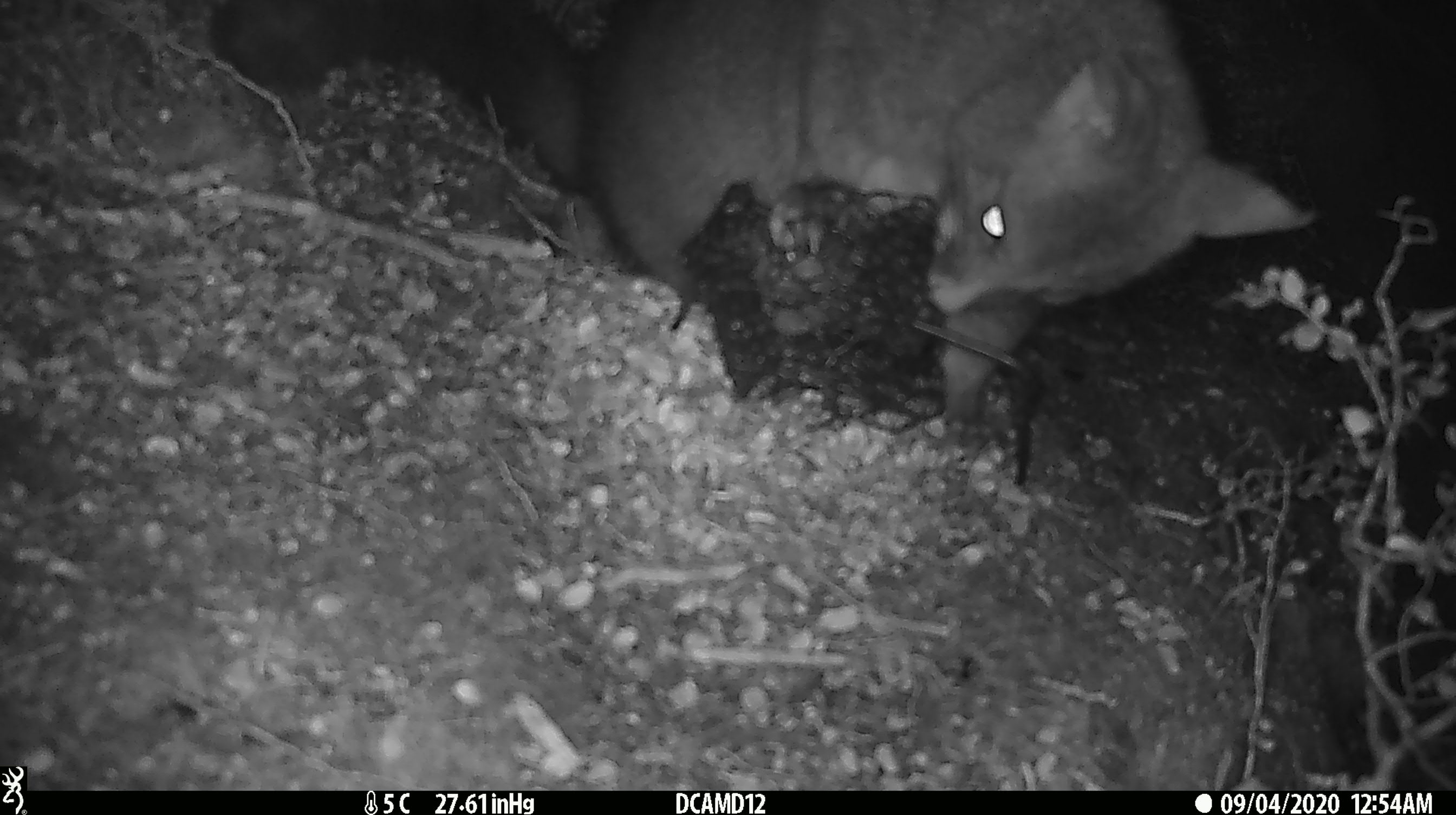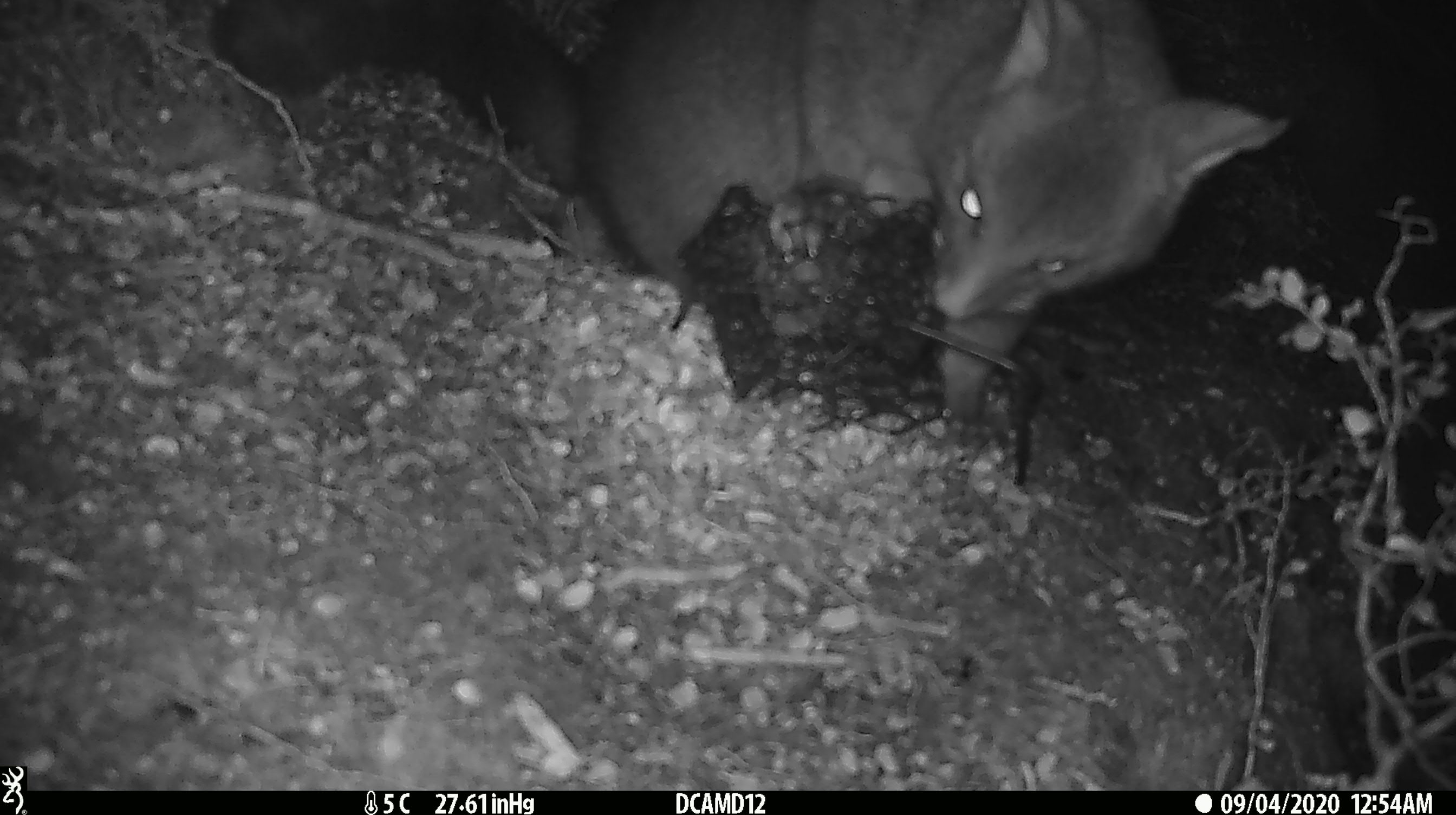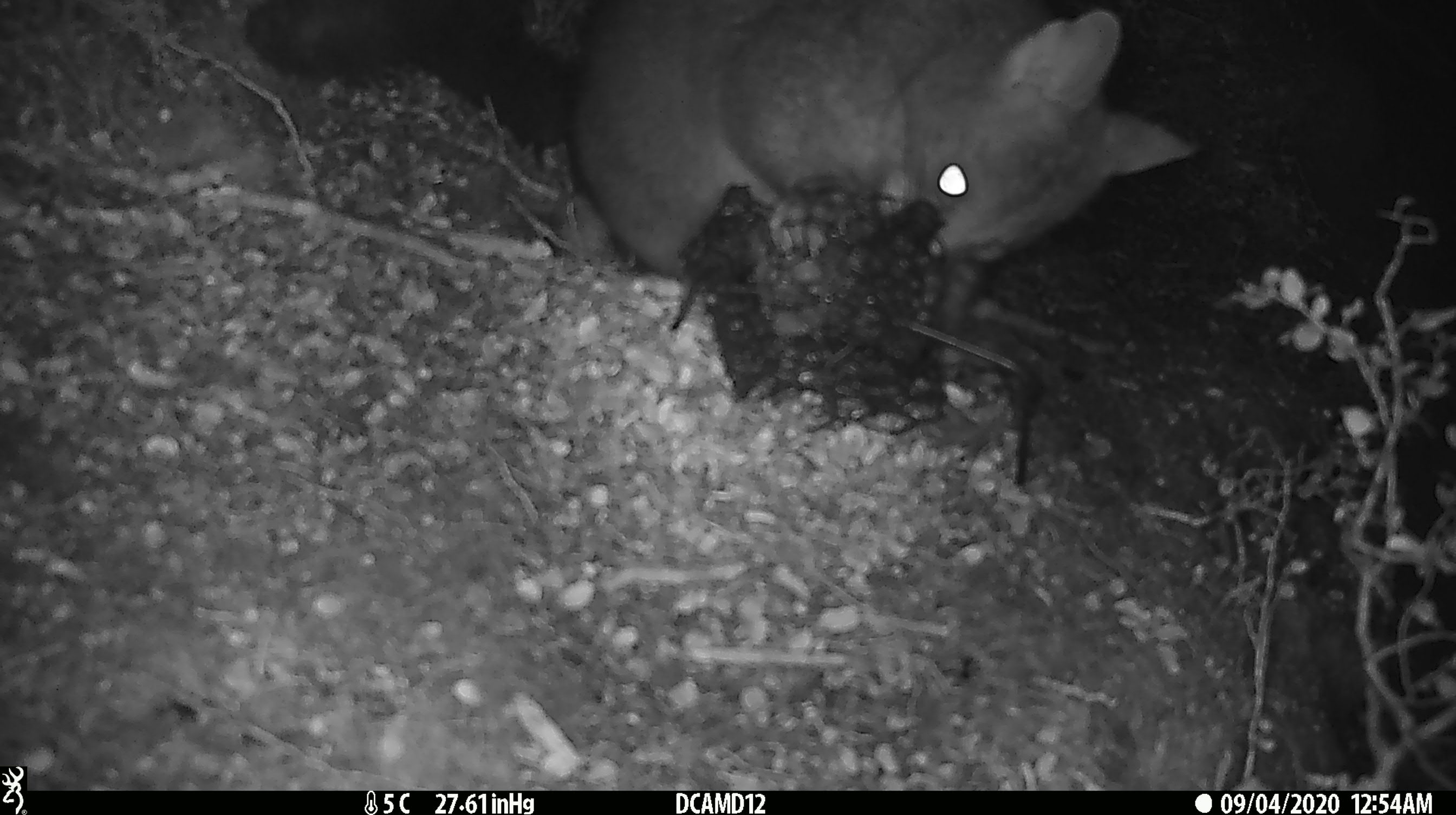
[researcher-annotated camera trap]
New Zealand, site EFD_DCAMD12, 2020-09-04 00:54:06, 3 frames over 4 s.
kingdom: Animalia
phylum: Chordata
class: Mammalia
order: Diprotodontia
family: Phalangeridae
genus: Trichosurus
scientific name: Trichosurus vulpecula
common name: common brushtail possum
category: possum